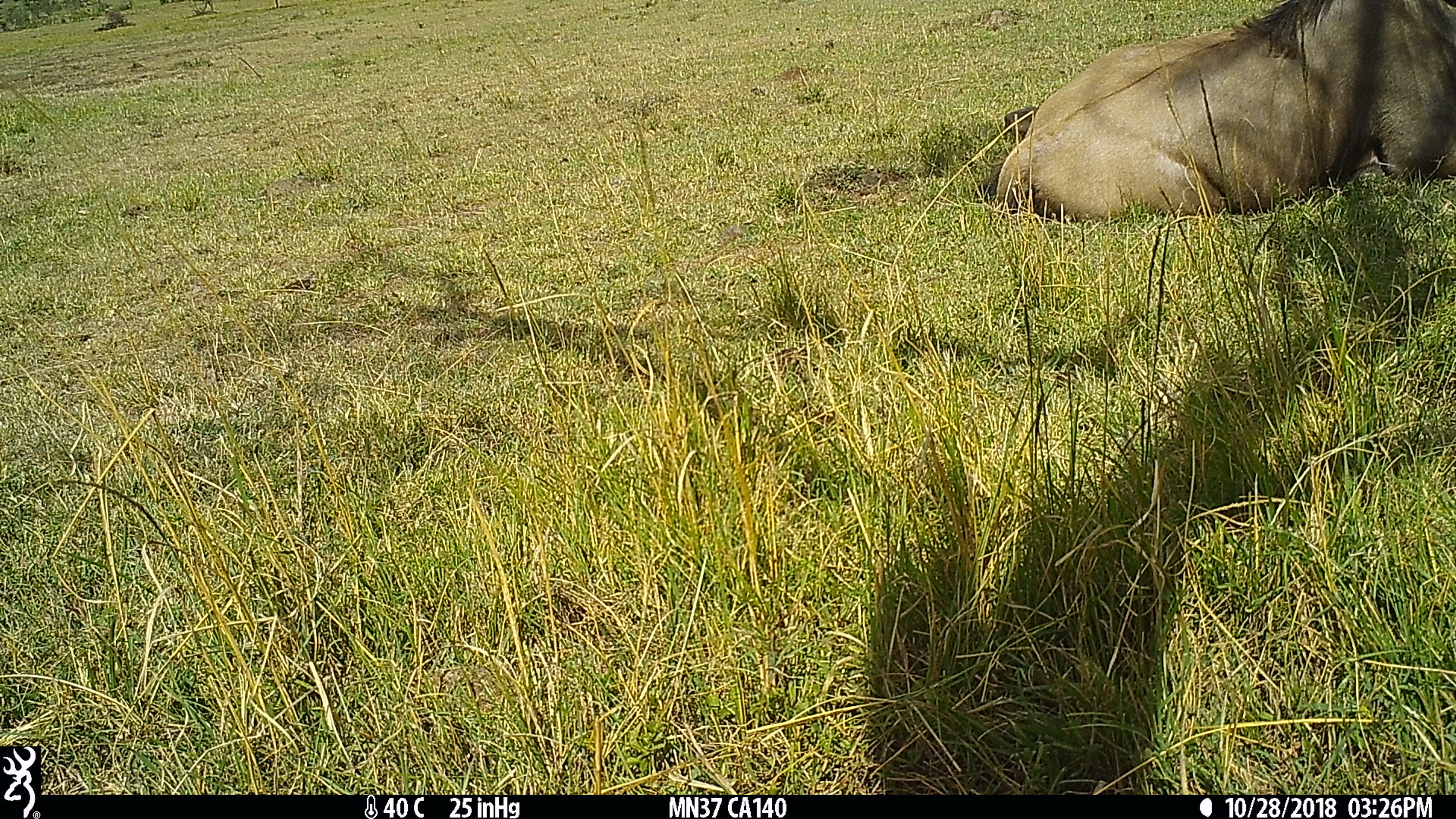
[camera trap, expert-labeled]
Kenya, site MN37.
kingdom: Animalia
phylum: Chordata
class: Mammalia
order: Artiodactyla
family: Bovidae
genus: Connochaetes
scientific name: Connochaetes taurinus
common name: blue wildebeest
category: wildebeest